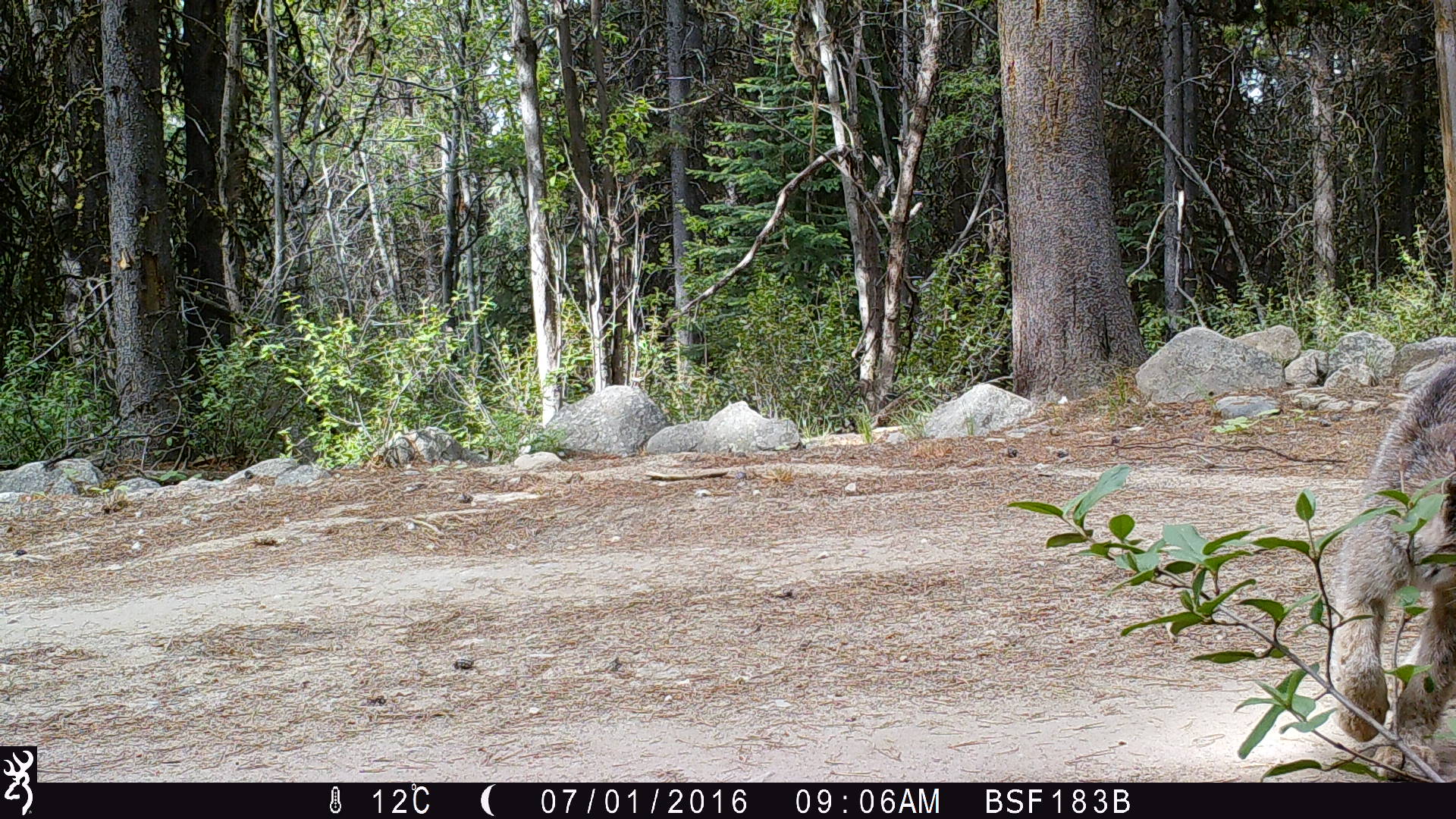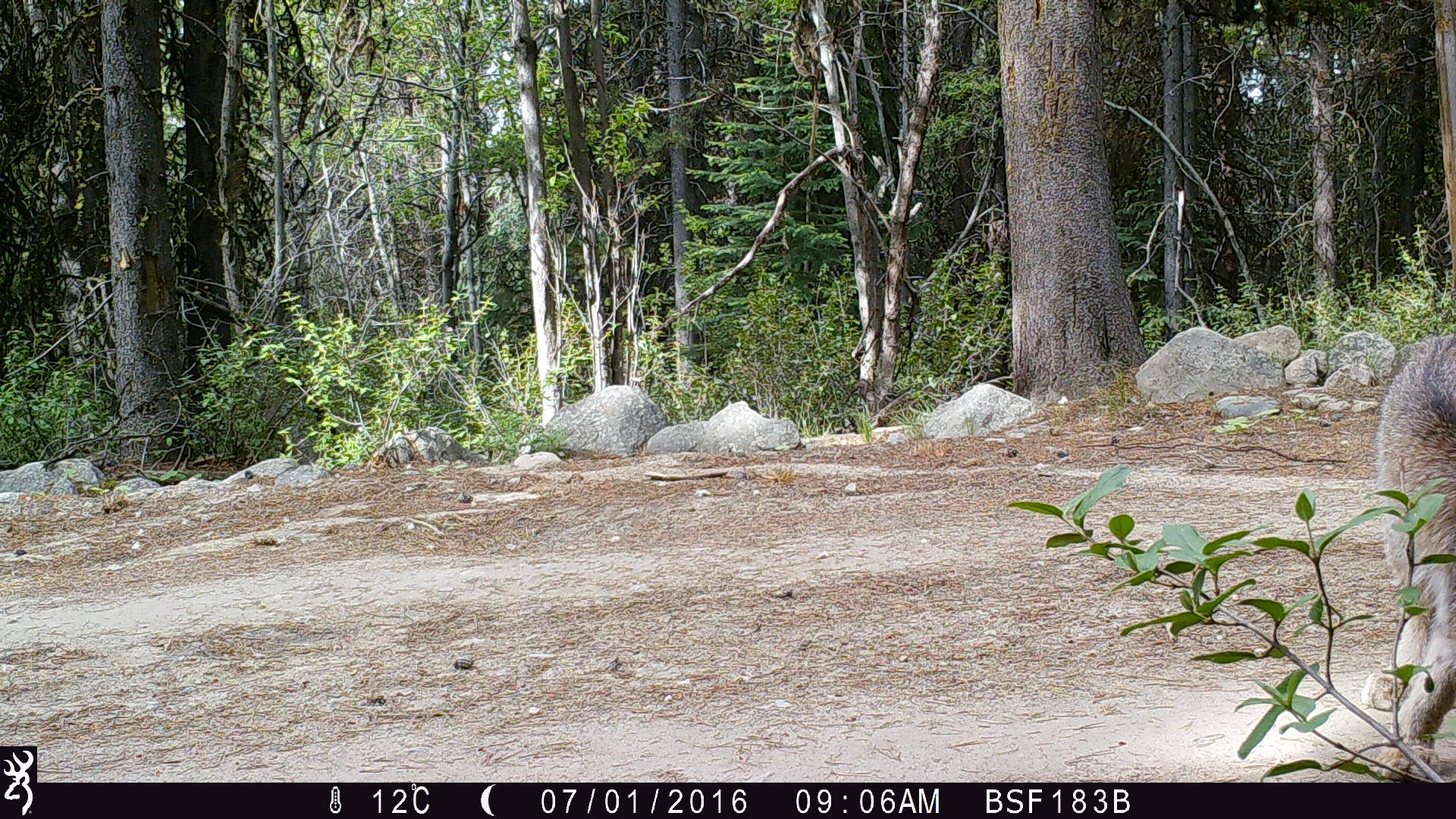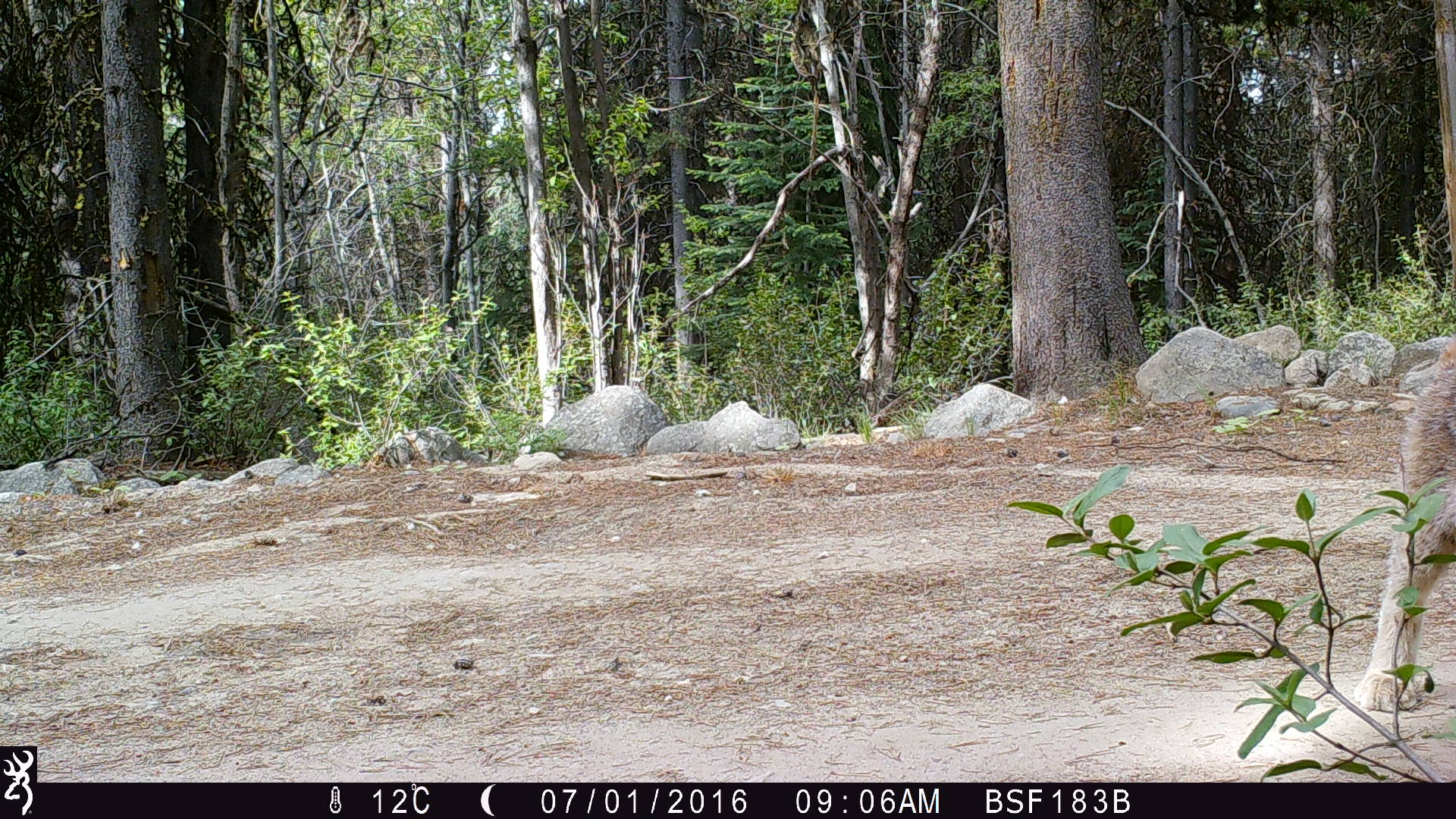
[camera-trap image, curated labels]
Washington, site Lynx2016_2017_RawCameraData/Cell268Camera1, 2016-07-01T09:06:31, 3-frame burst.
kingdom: Animalia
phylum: Chordata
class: Mammalia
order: Carnivora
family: Felidae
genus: Lynx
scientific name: Lynx canadensis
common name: canada lynx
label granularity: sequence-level